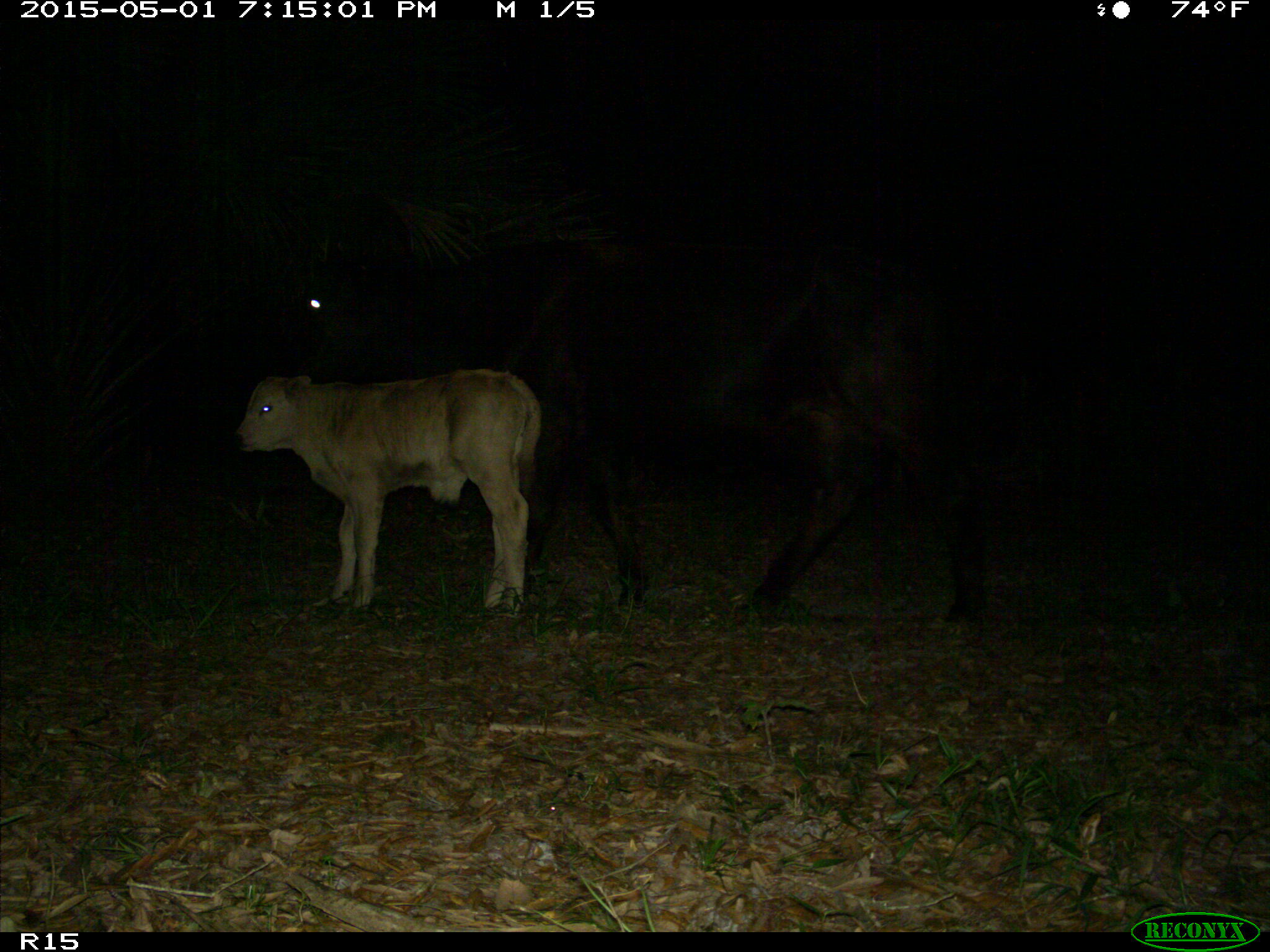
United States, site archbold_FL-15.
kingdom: Animalia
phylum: Chordata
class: Mammalia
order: Artiodactyla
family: Bovidae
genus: Bos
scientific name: Bos taurus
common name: domestic cow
Bos taurus (domestic cow).